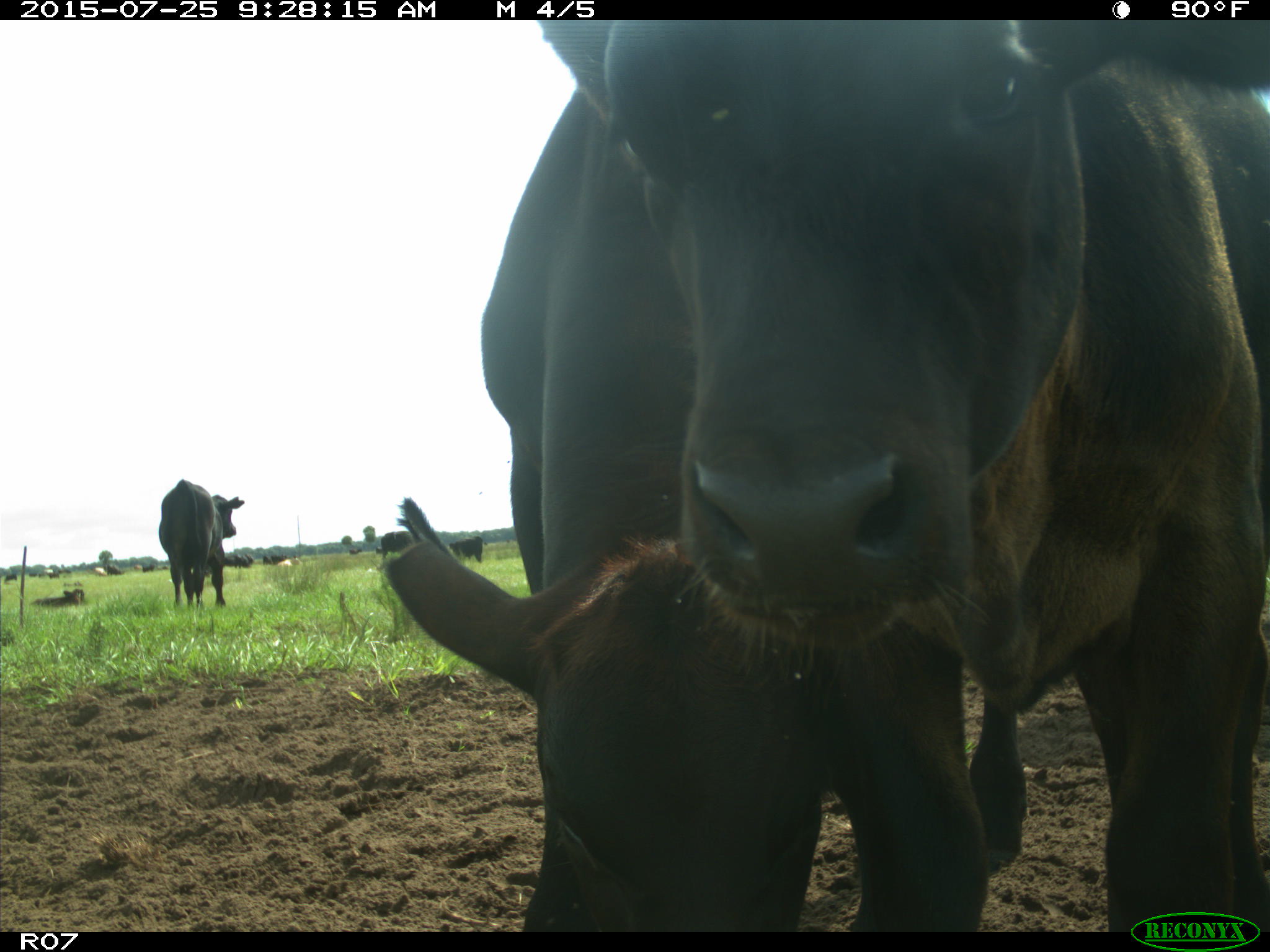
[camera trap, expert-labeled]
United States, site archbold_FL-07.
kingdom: Animalia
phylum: Chordata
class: Mammalia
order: Artiodactyla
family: Bovidae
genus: Bos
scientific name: Bos taurus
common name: domestic cow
Bos taurus (domestic cow).